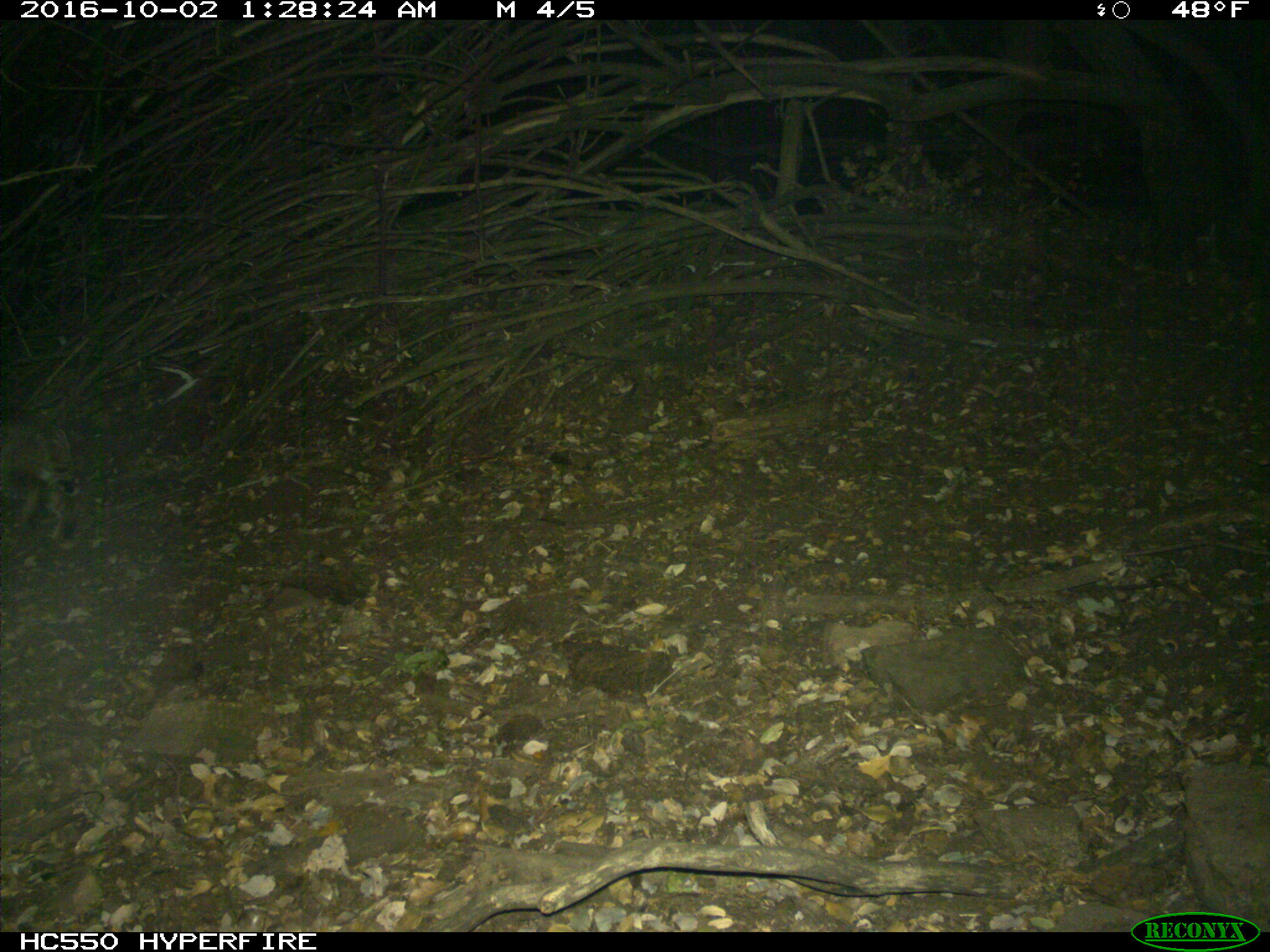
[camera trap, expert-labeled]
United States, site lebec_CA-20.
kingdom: Animalia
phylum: Chordata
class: Mammalia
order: Carnivora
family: Felidae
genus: Lynx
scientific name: Lynx rufus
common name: bobcat